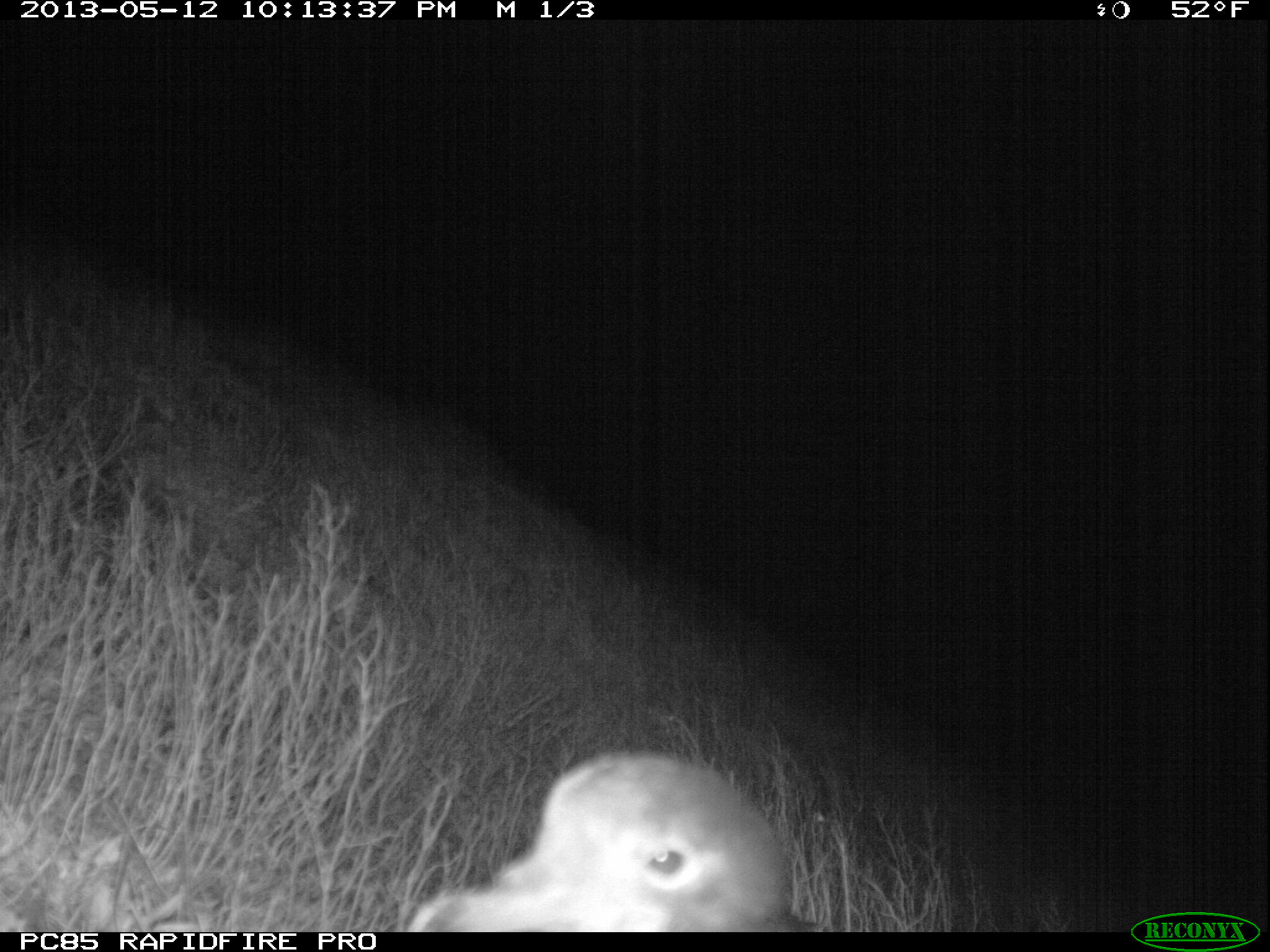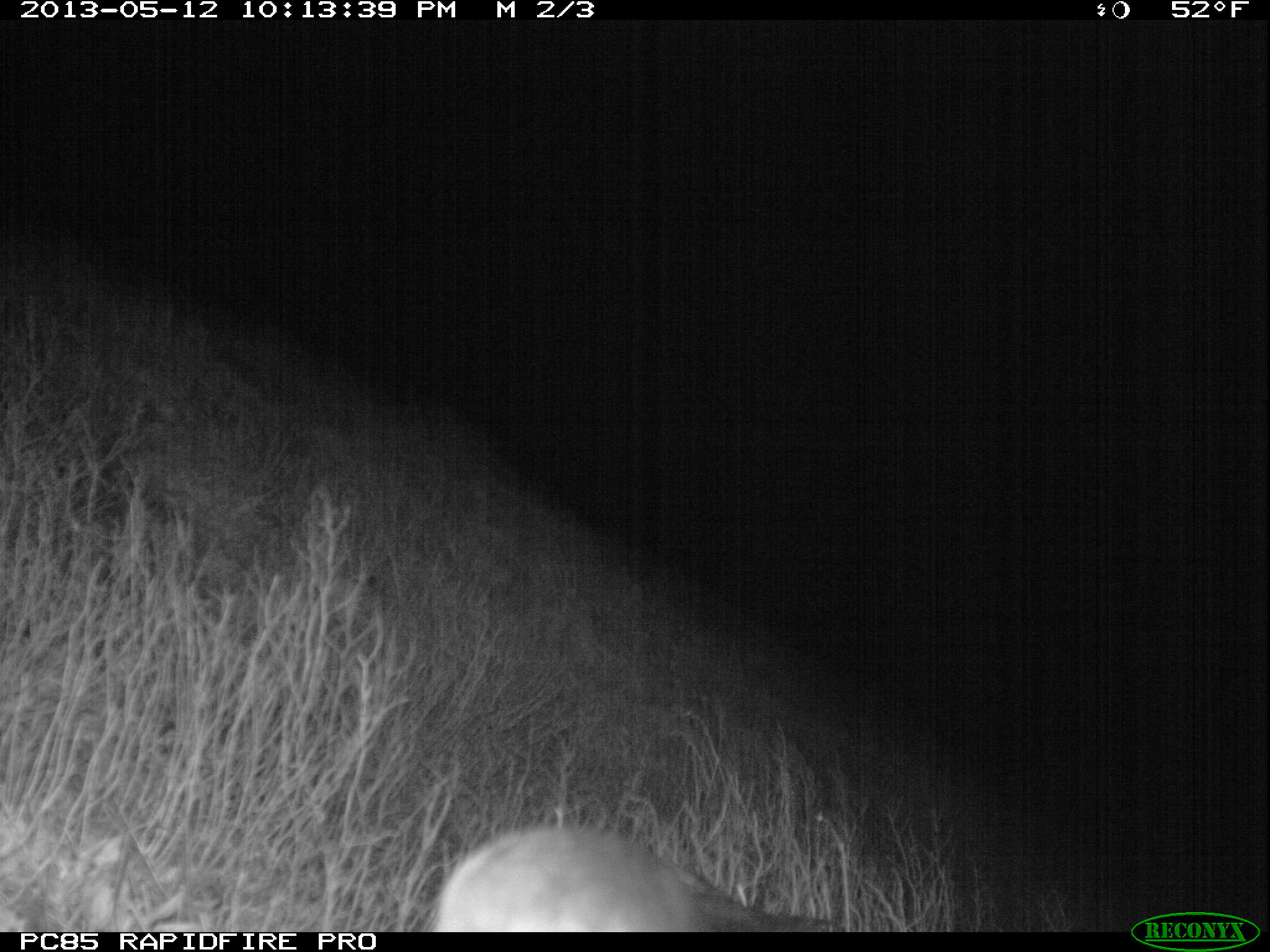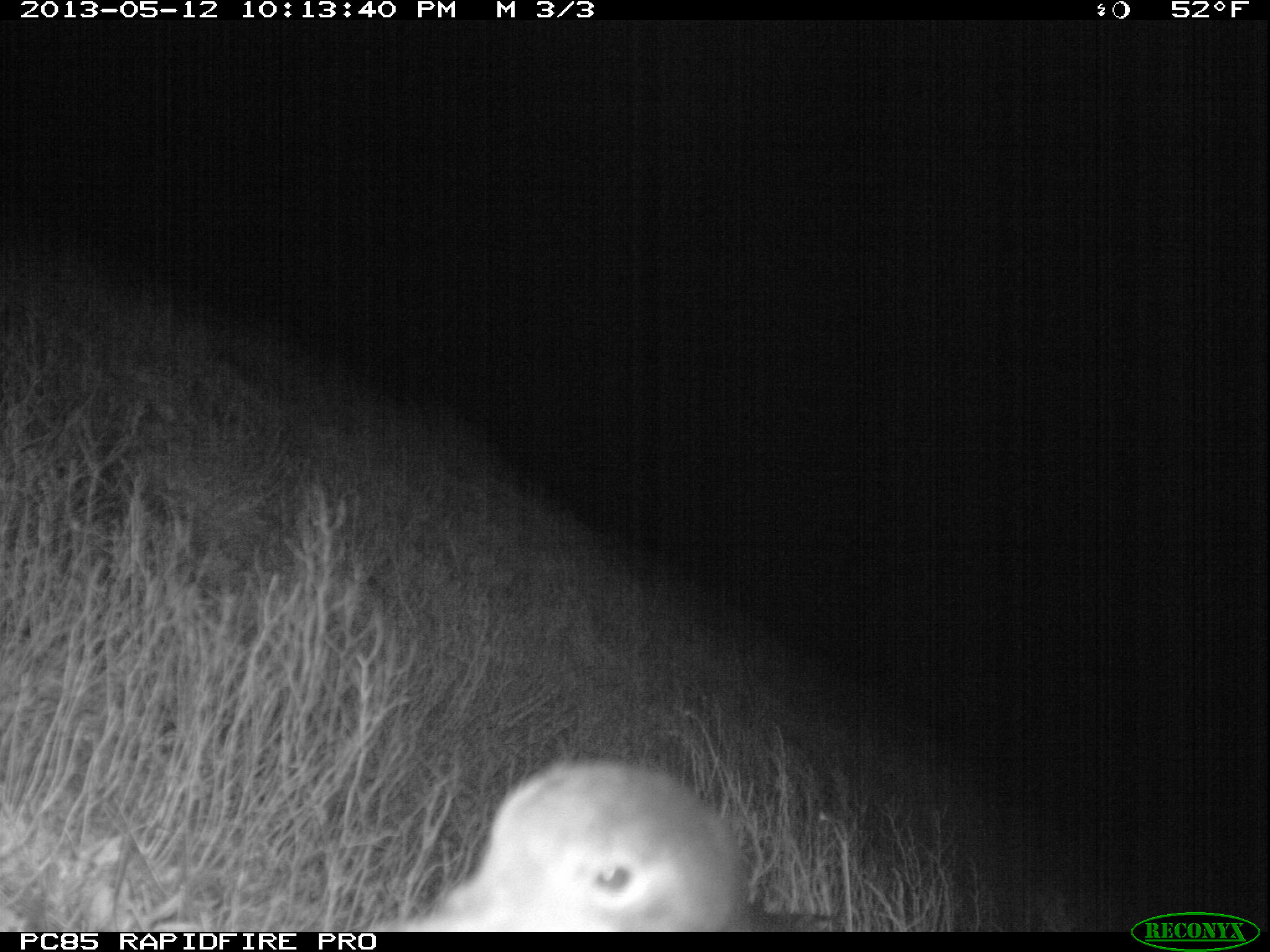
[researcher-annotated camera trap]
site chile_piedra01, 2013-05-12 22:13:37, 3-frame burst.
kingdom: Animalia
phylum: Chordata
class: Aves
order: Procellariiformes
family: Procellariidae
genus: Calonectris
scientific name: Calonectris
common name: shearwater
Shearwater (Calonectris).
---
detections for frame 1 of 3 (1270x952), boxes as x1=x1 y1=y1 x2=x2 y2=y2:
shearwater: x1=398 y1=752 x2=801 y2=934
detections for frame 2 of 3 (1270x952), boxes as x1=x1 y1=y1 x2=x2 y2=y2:
shearwater: x1=427 y1=822 x2=840 y2=934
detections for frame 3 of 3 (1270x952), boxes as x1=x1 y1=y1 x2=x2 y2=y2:
shearwater: x1=409 y1=760 x2=769 y2=933